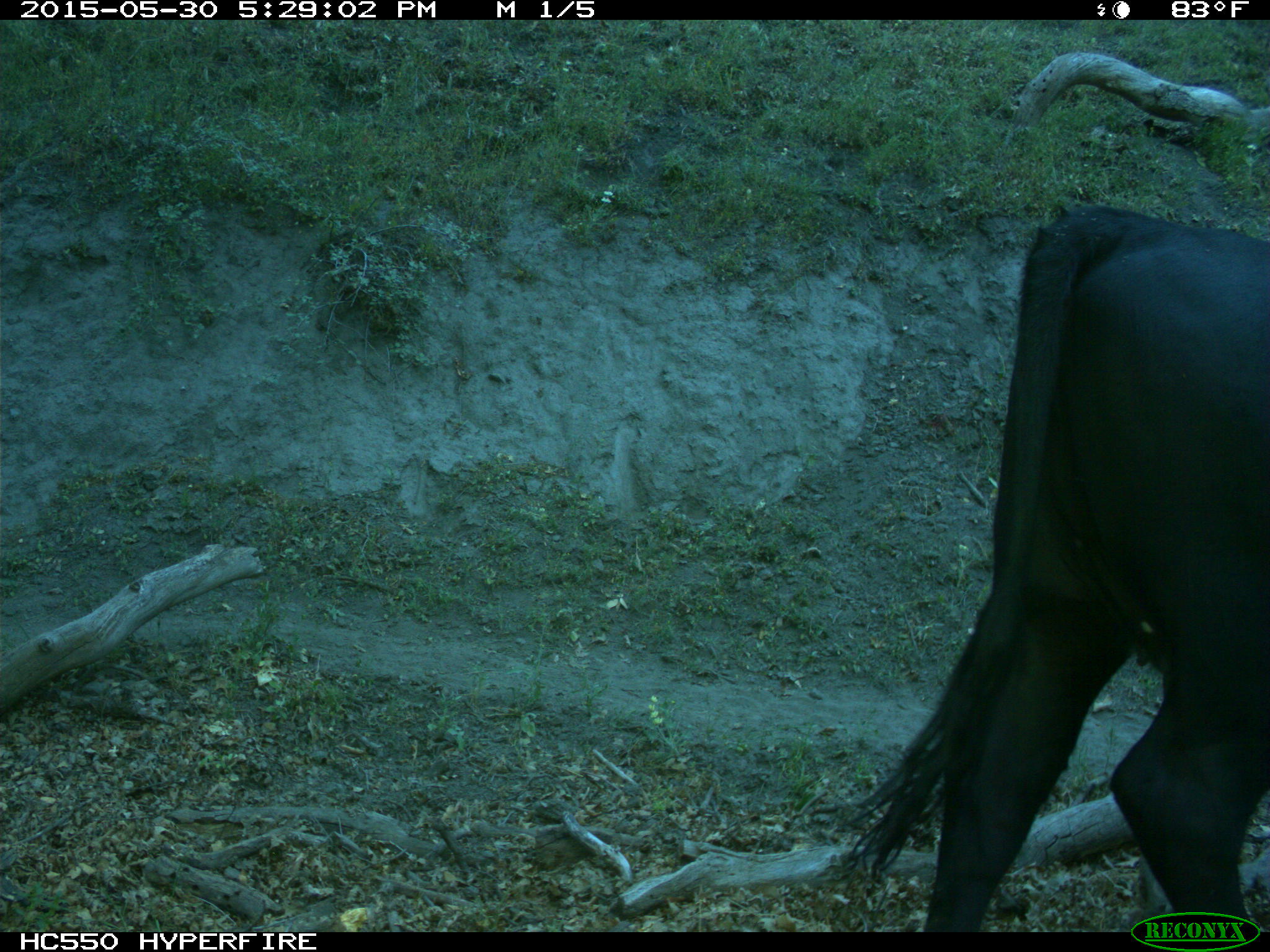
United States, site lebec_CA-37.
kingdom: Animalia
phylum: Chordata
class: Mammalia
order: Artiodactyla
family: Bovidae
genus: Bos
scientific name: Bos taurus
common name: domestic cow